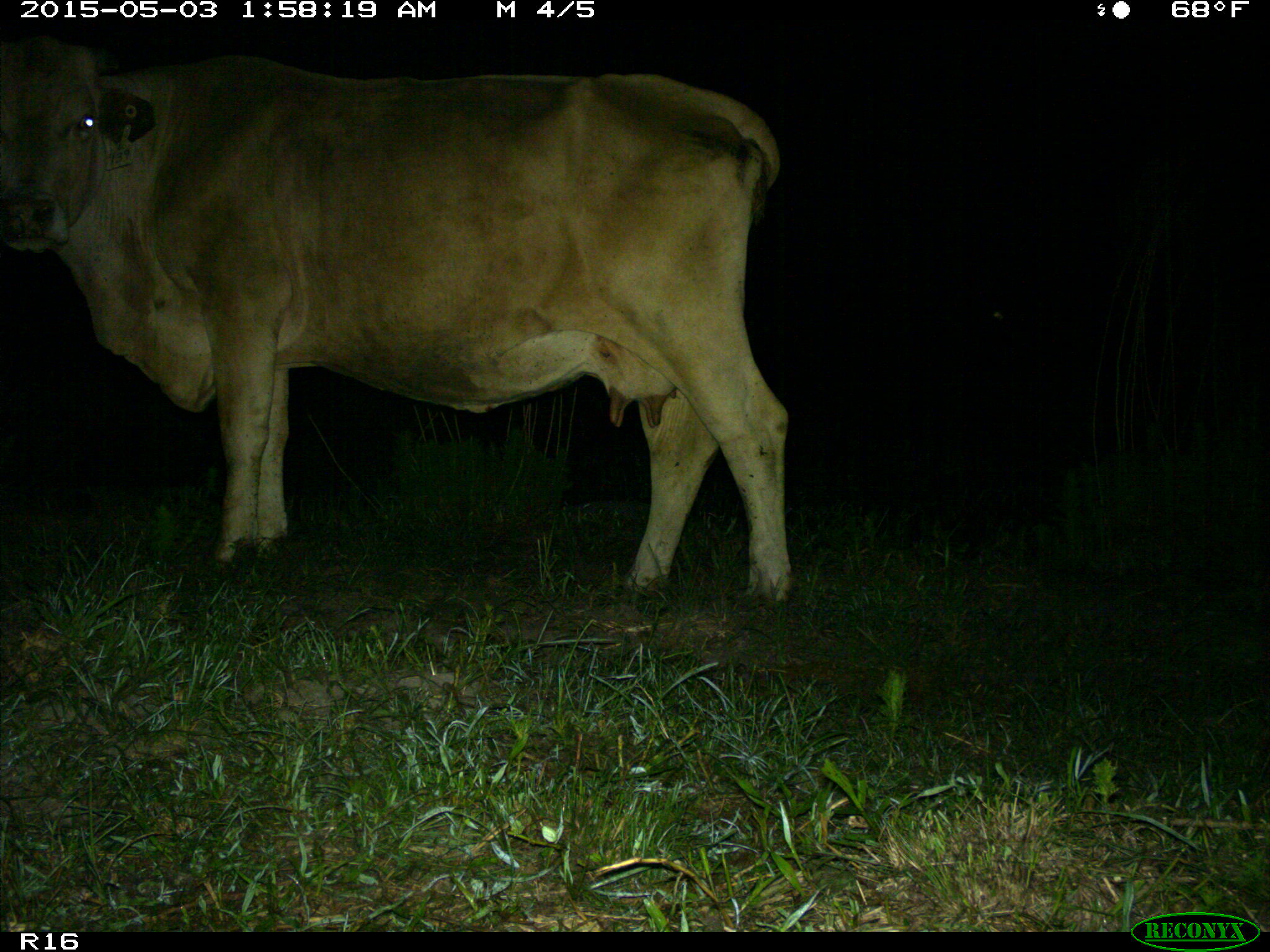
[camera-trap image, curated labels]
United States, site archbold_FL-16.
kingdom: Animalia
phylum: Chordata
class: Mammalia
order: Artiodactyla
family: Bovidae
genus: Bos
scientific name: Bos taurus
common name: domestic cow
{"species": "Bos taurus (domestic cow)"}